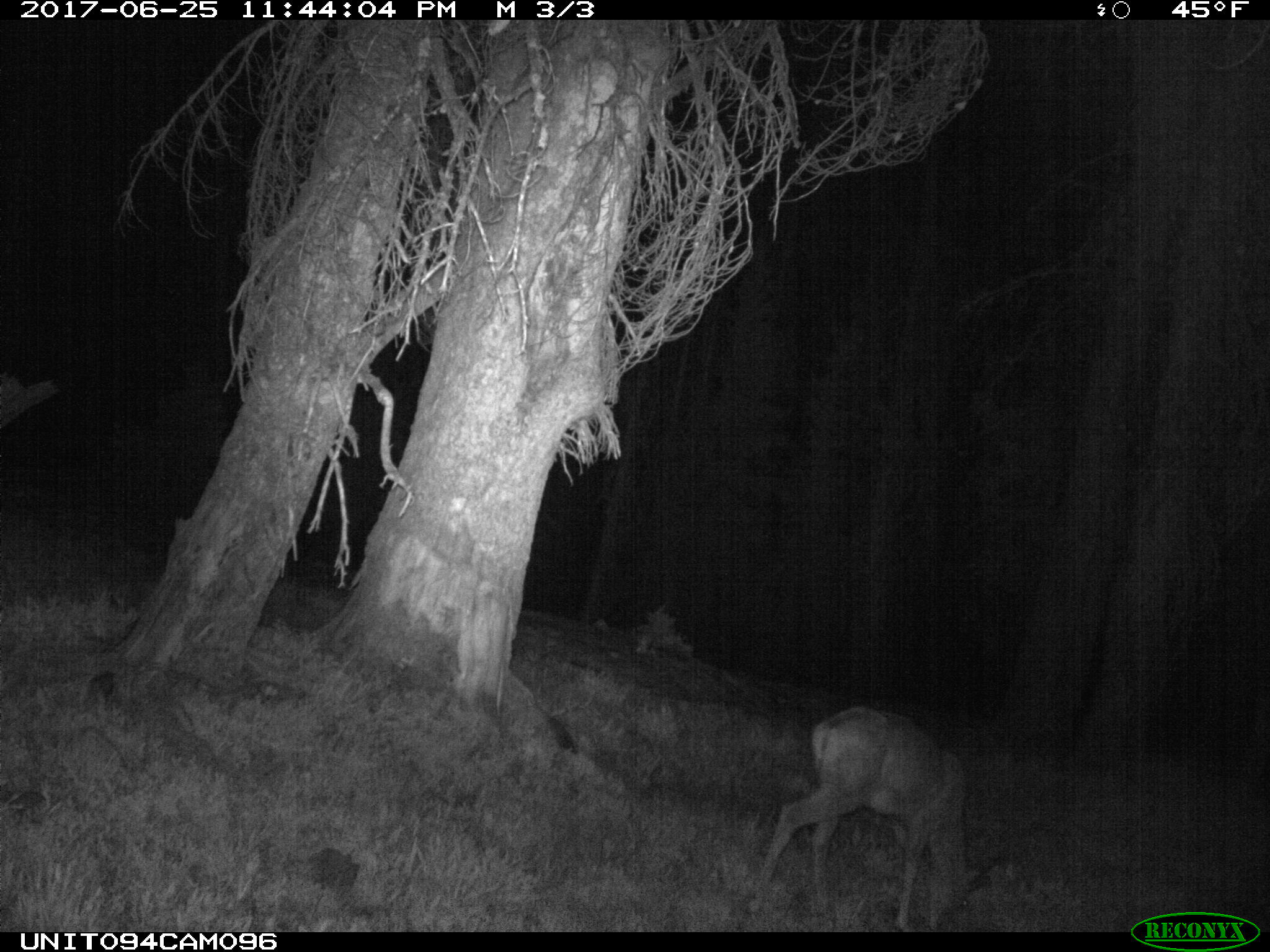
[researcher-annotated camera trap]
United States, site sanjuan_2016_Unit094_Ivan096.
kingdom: Animalia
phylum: Chordata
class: Mammalia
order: Artiodactyla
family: Cervidae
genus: Odocoileus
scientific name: Odocoileus hemionus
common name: mule deer